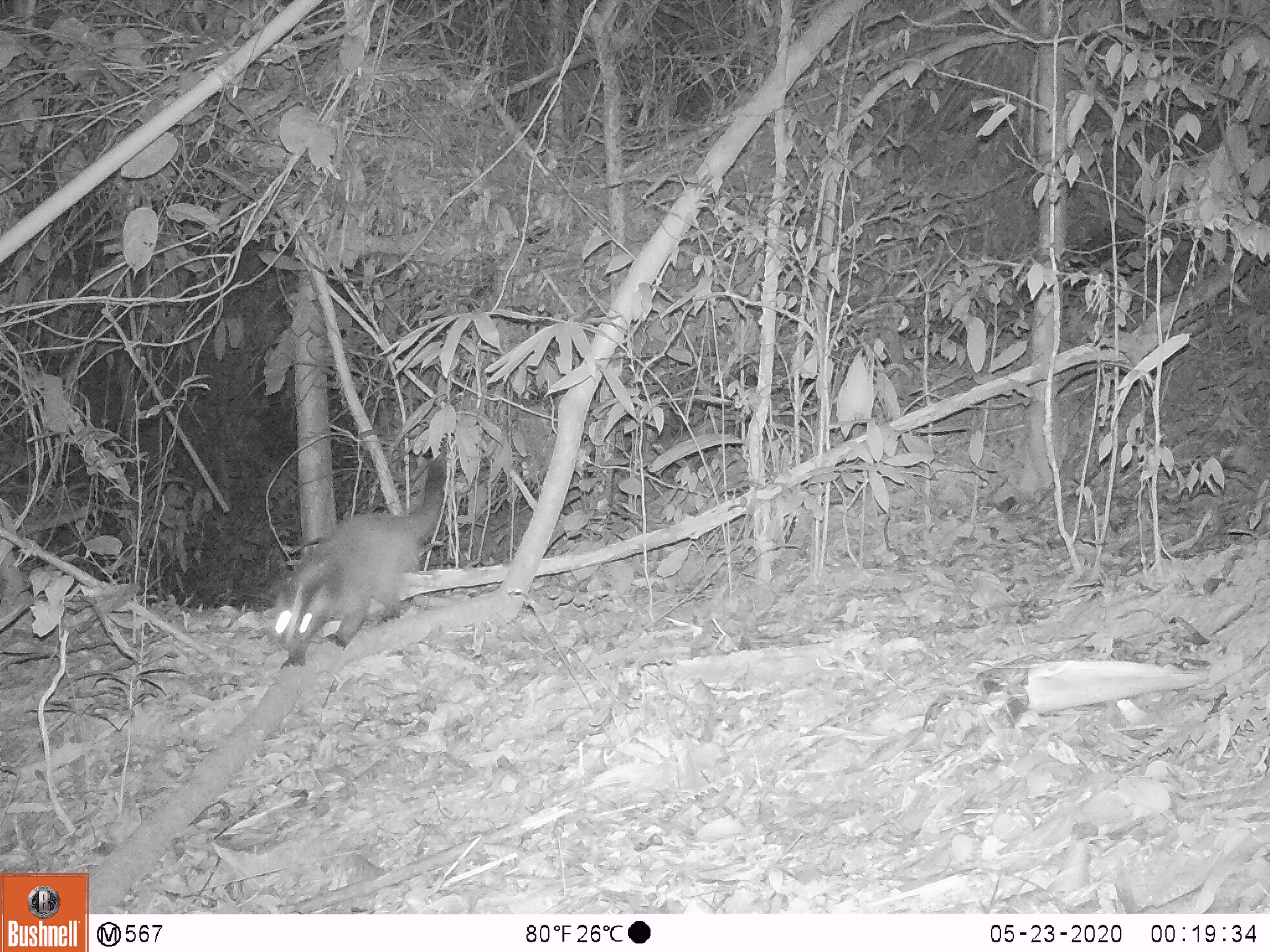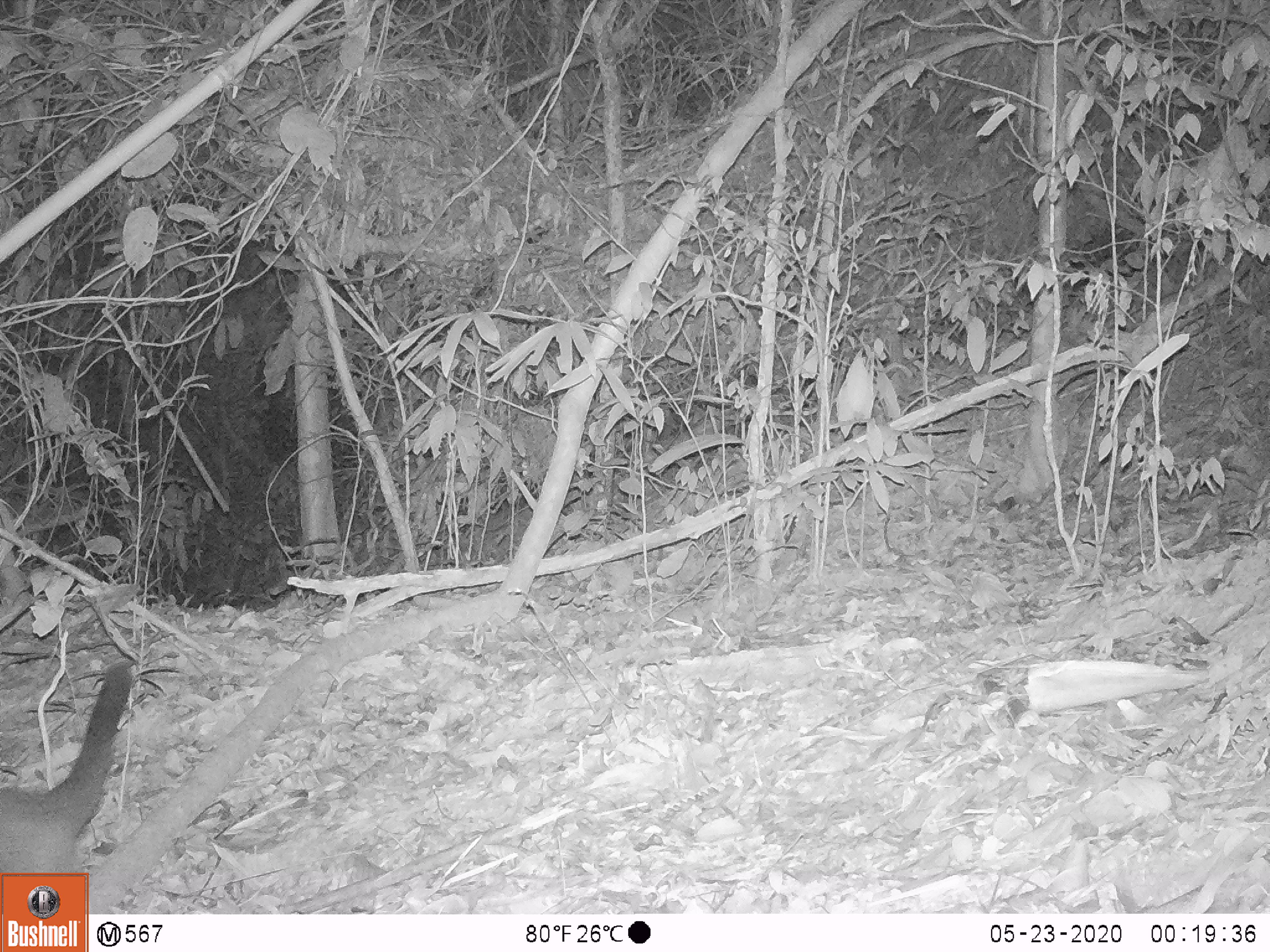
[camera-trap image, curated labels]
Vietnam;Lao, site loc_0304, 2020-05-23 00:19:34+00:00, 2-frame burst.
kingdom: Animalia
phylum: Chordata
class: Mammalia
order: Carnivora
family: Viverridae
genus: Paguma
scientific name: Paguma larvata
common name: masked palm civet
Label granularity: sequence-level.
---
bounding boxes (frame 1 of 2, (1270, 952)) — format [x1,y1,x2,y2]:
masked palm civet: [271,455,446,668]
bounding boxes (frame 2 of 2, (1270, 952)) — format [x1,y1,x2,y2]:
masked palm civet: [0,660,133,873]